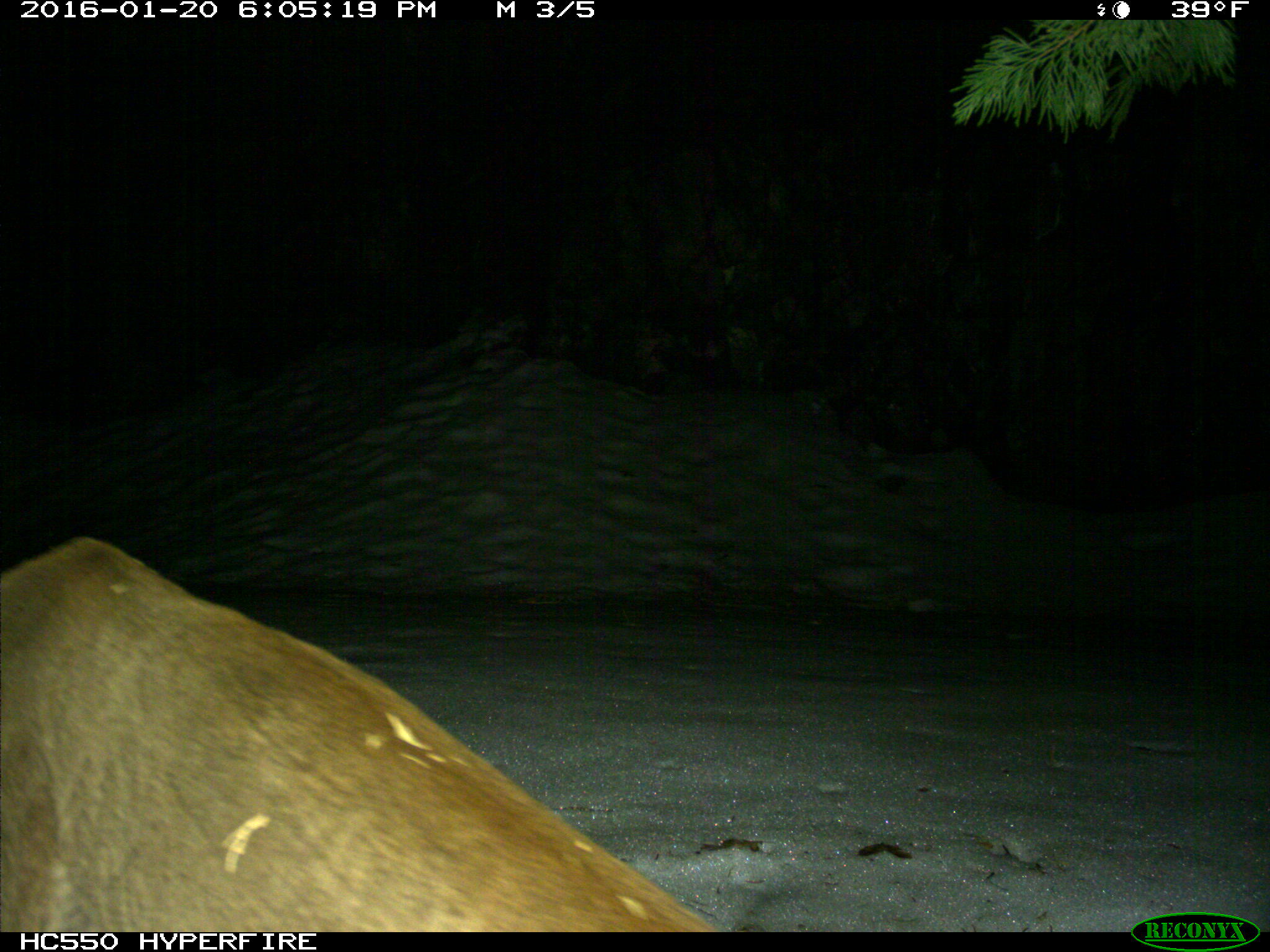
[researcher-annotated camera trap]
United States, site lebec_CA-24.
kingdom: Animalia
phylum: Chordata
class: Mammalia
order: Carnivora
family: Felidae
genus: Puma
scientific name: Puma concolor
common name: mountain lion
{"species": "Puma concolor (mountain lion)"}